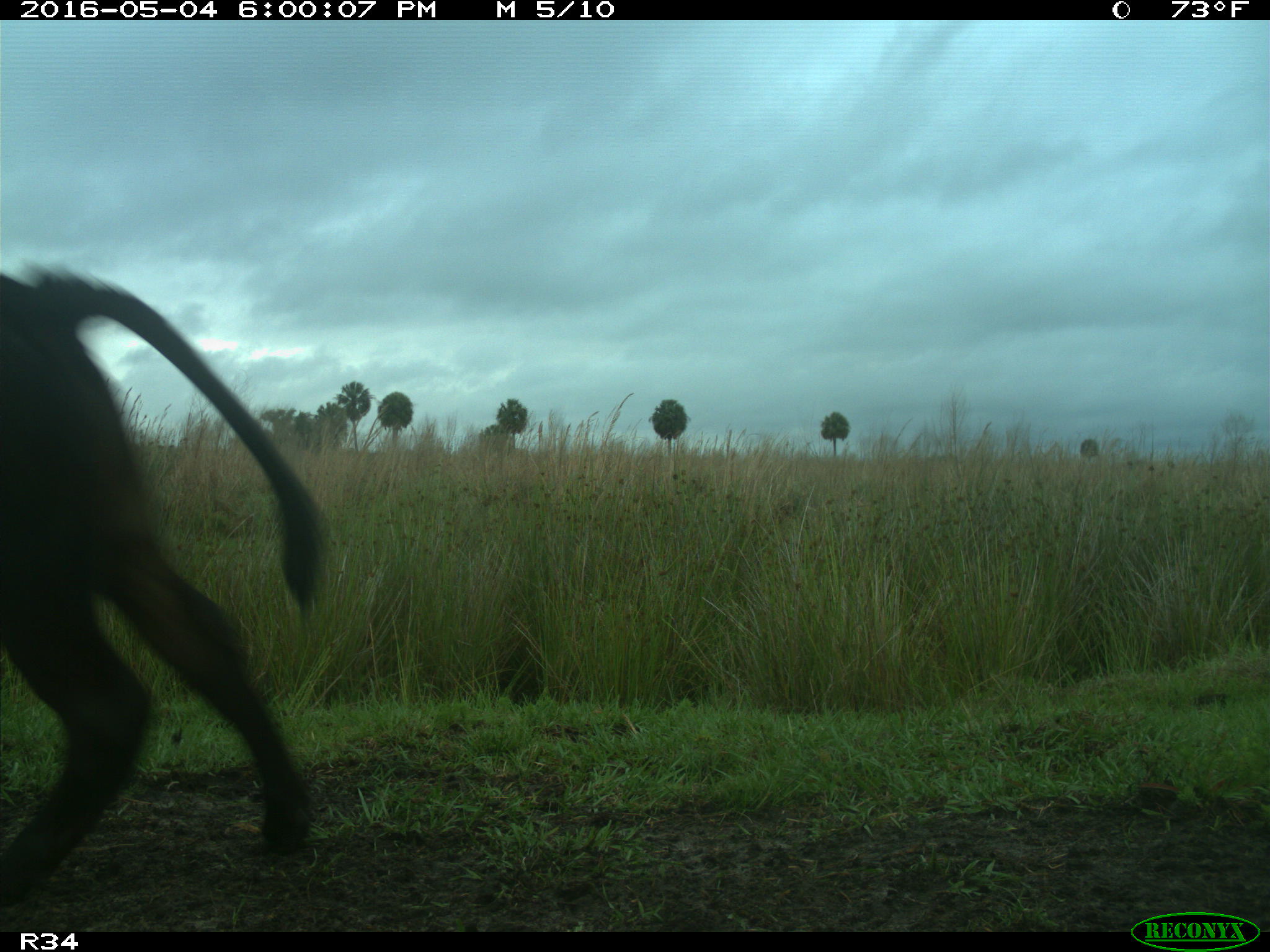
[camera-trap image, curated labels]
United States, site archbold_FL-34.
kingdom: Animalia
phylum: Chordata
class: Mammalia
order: Artiodactyla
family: Bovidae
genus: Bos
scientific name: Bos taurus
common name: domestic cow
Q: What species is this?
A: Bos taurus (domestic cow).